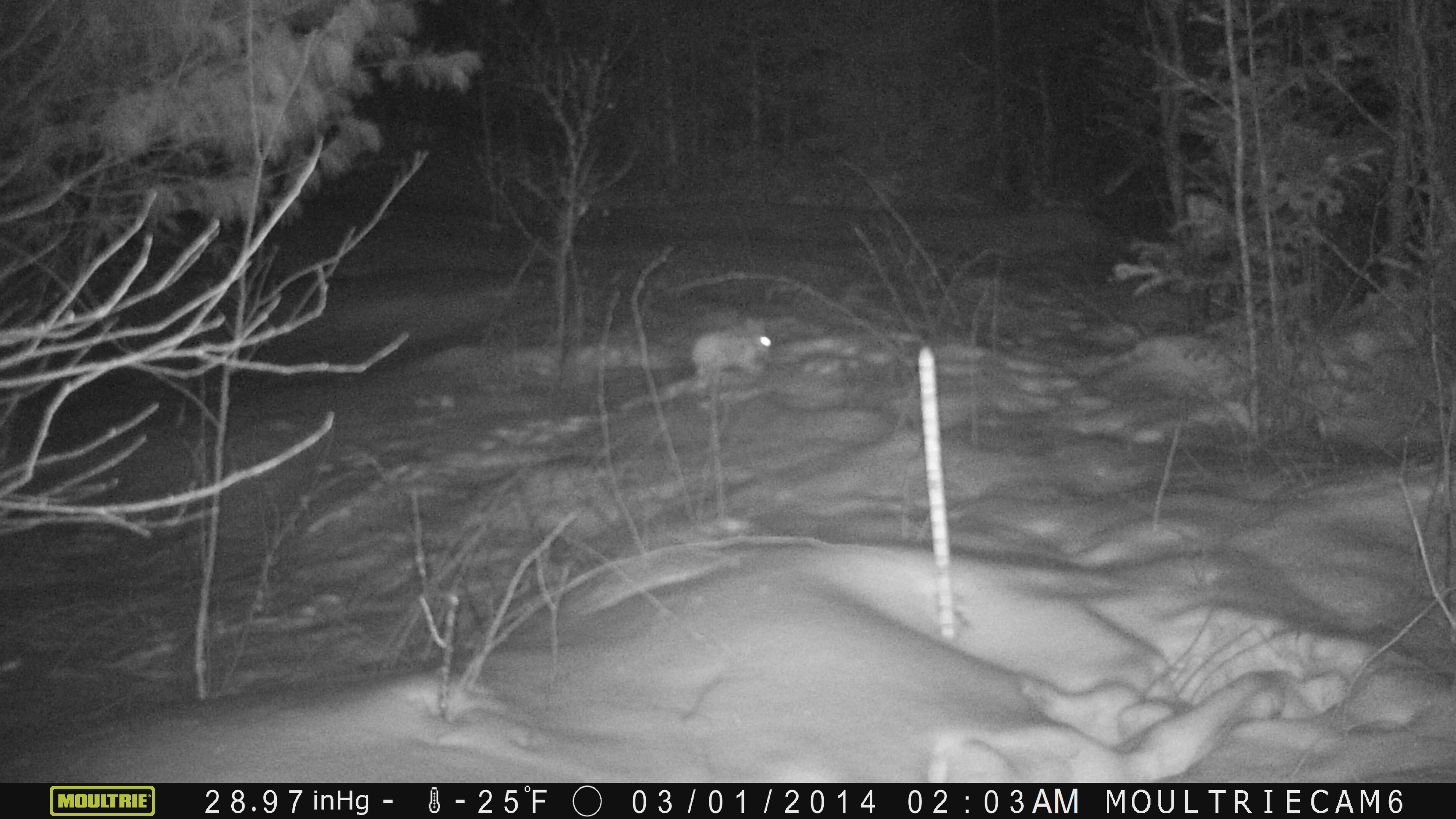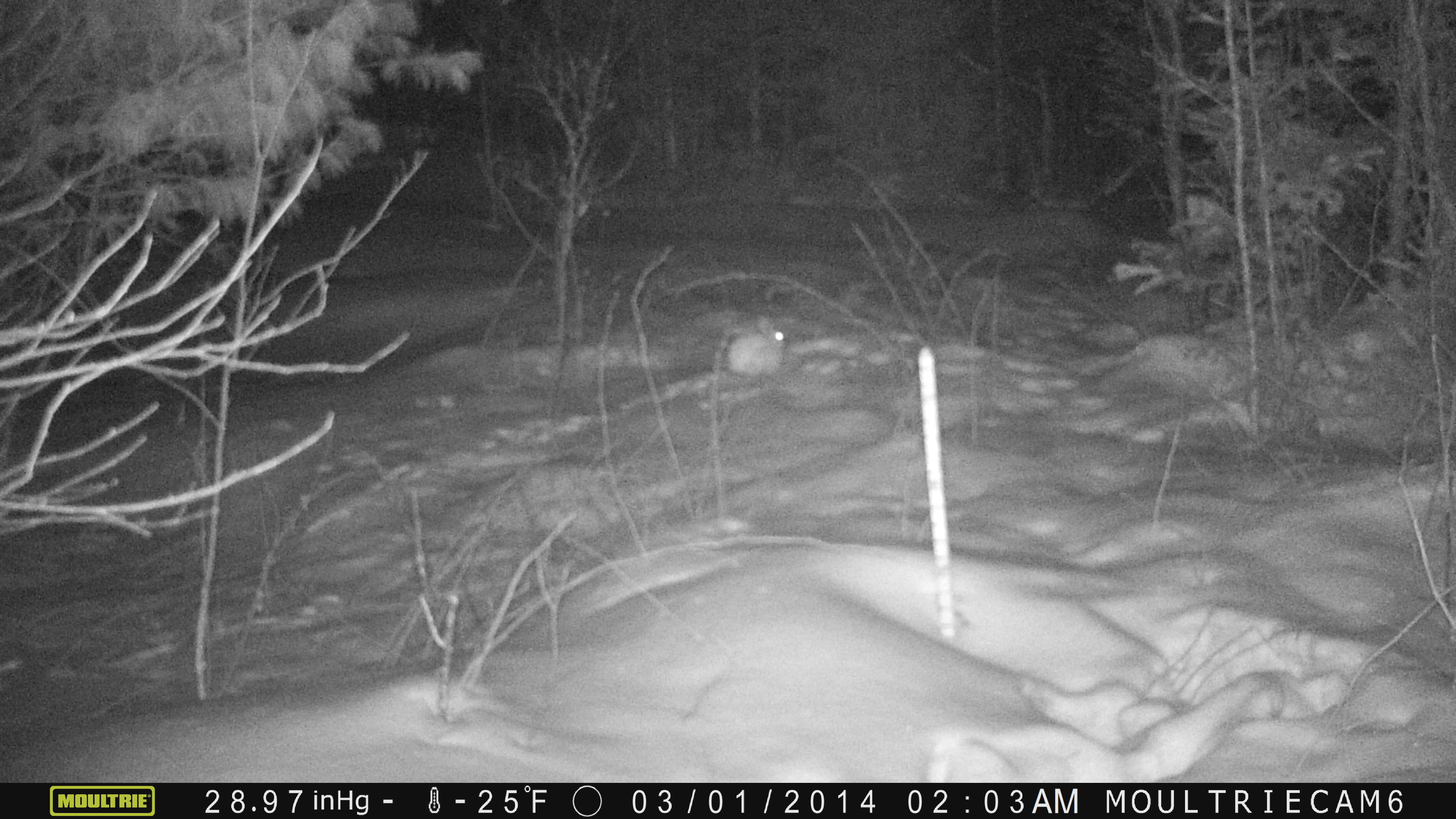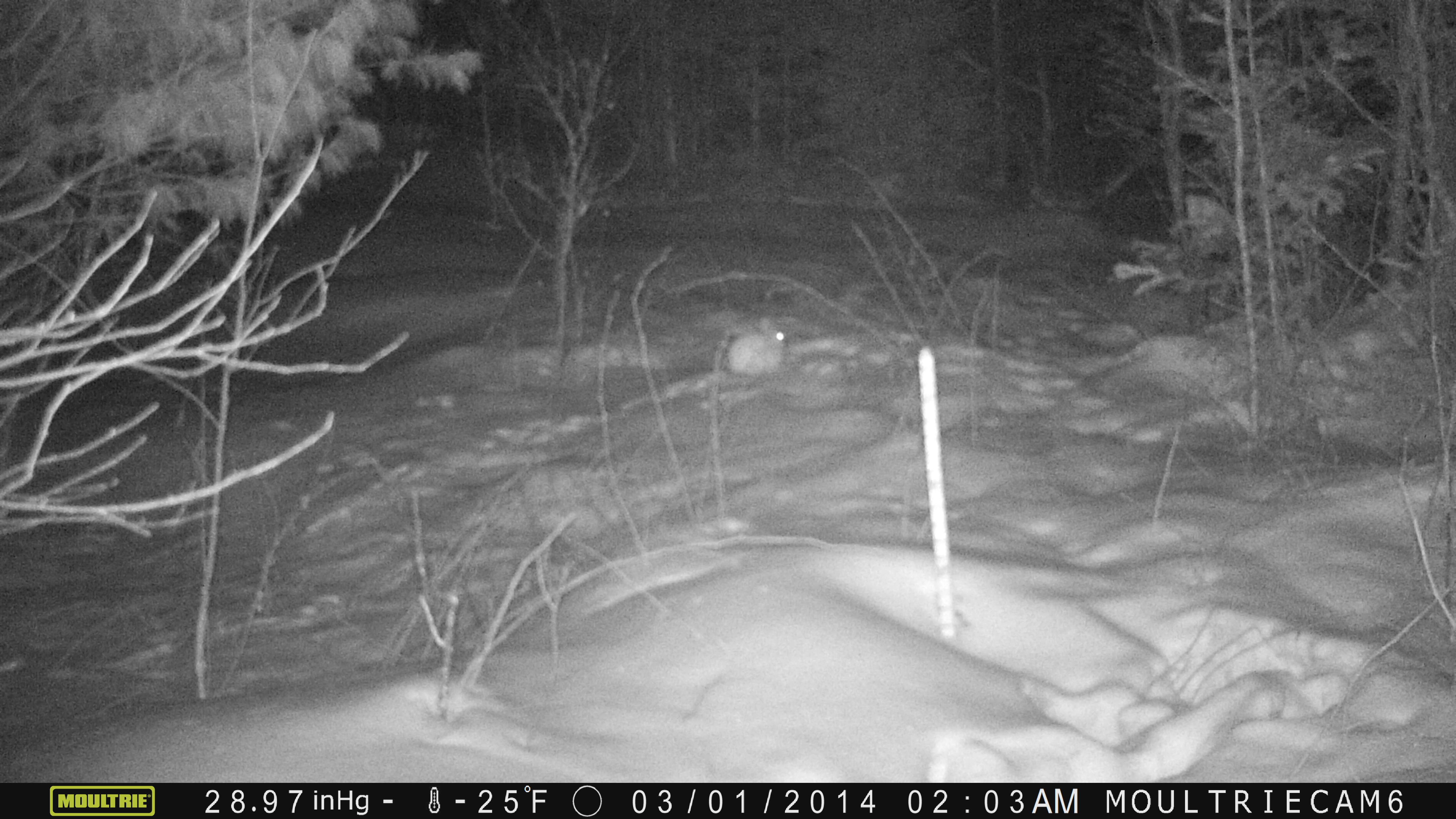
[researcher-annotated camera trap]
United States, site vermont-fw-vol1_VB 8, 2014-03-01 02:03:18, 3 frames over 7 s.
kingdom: Animalia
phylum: Chordata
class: Mammalia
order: Lagomorpha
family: Leporidae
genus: Lepus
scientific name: Lepus americanus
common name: snowshoe hare